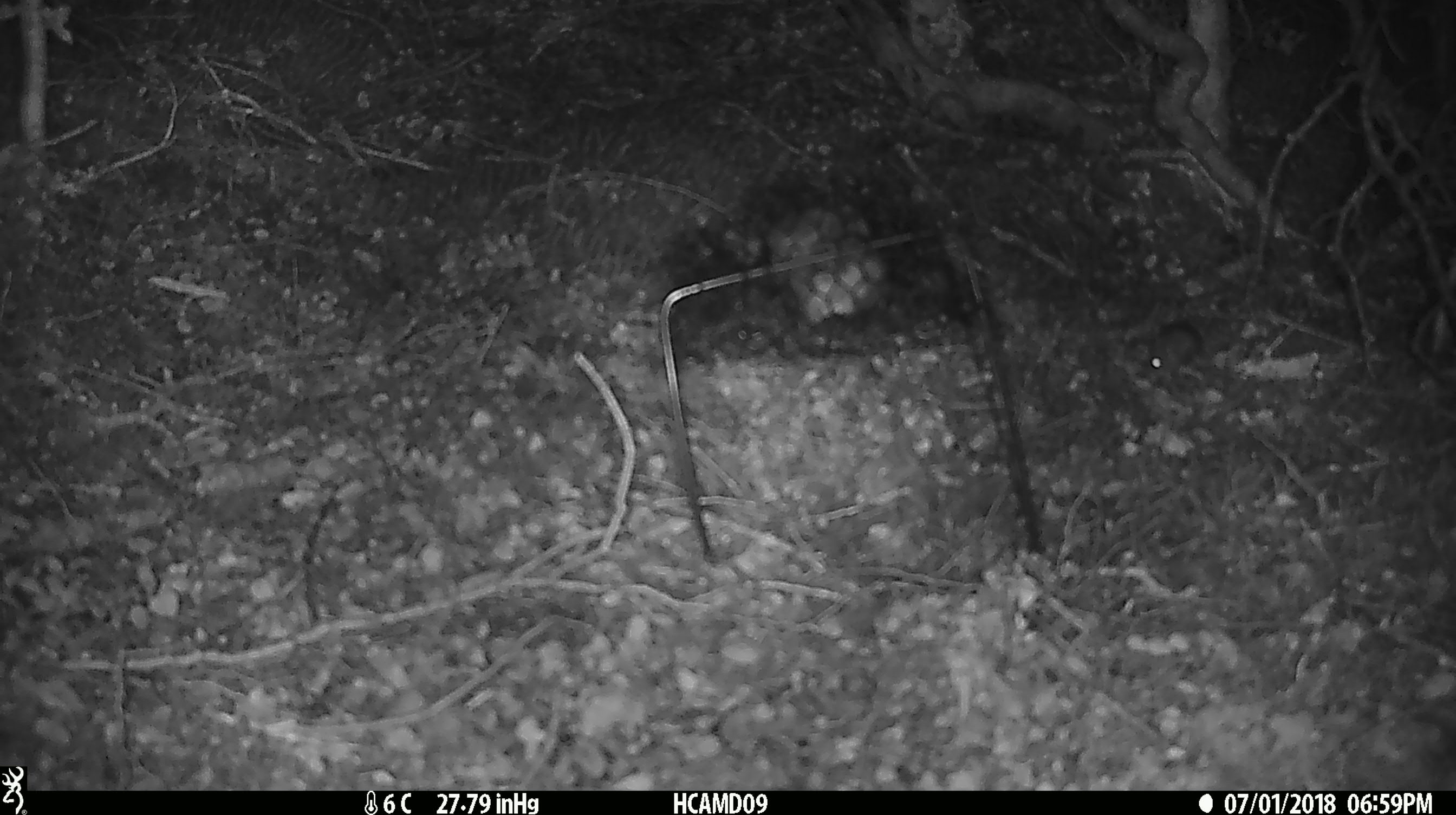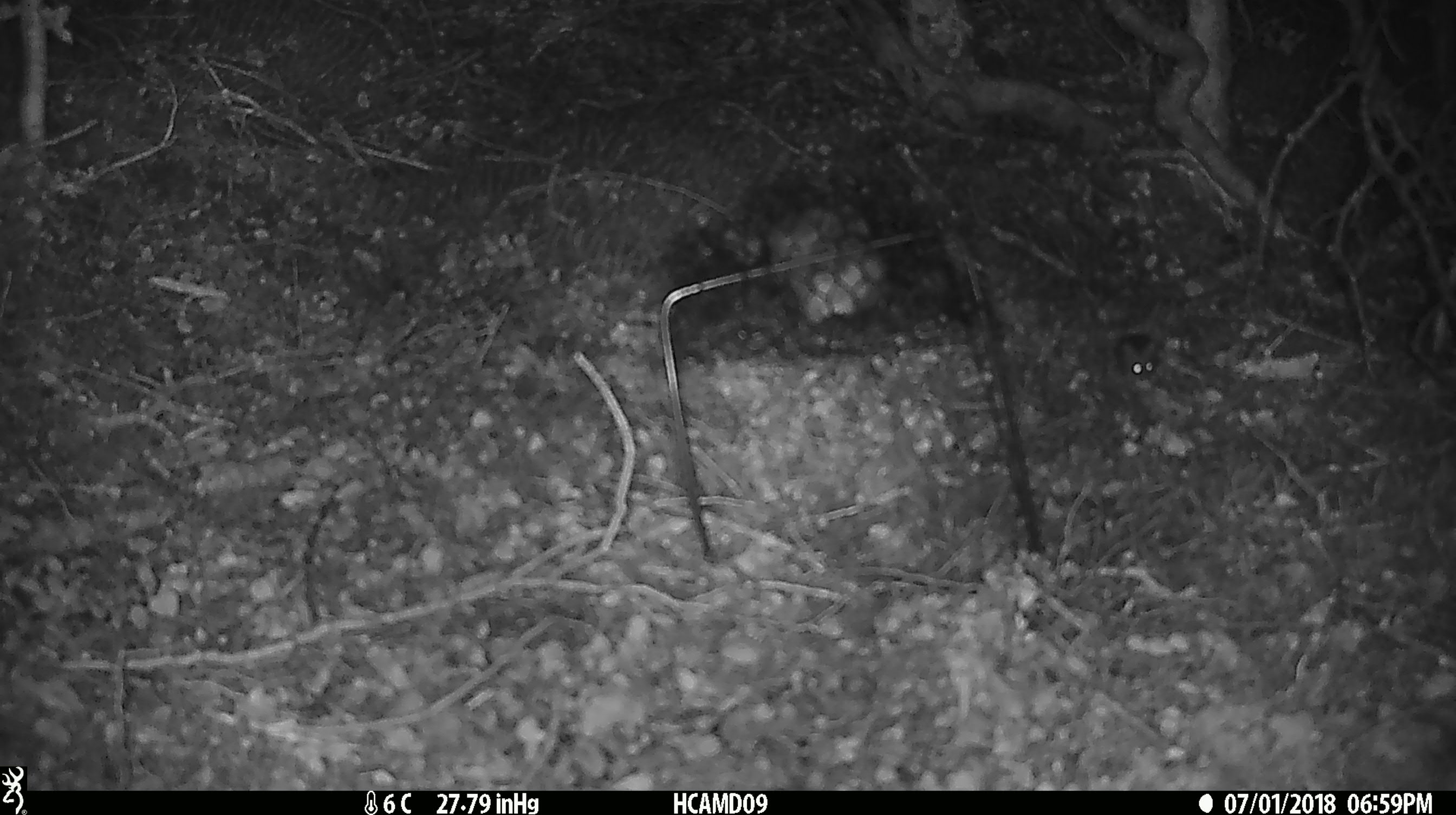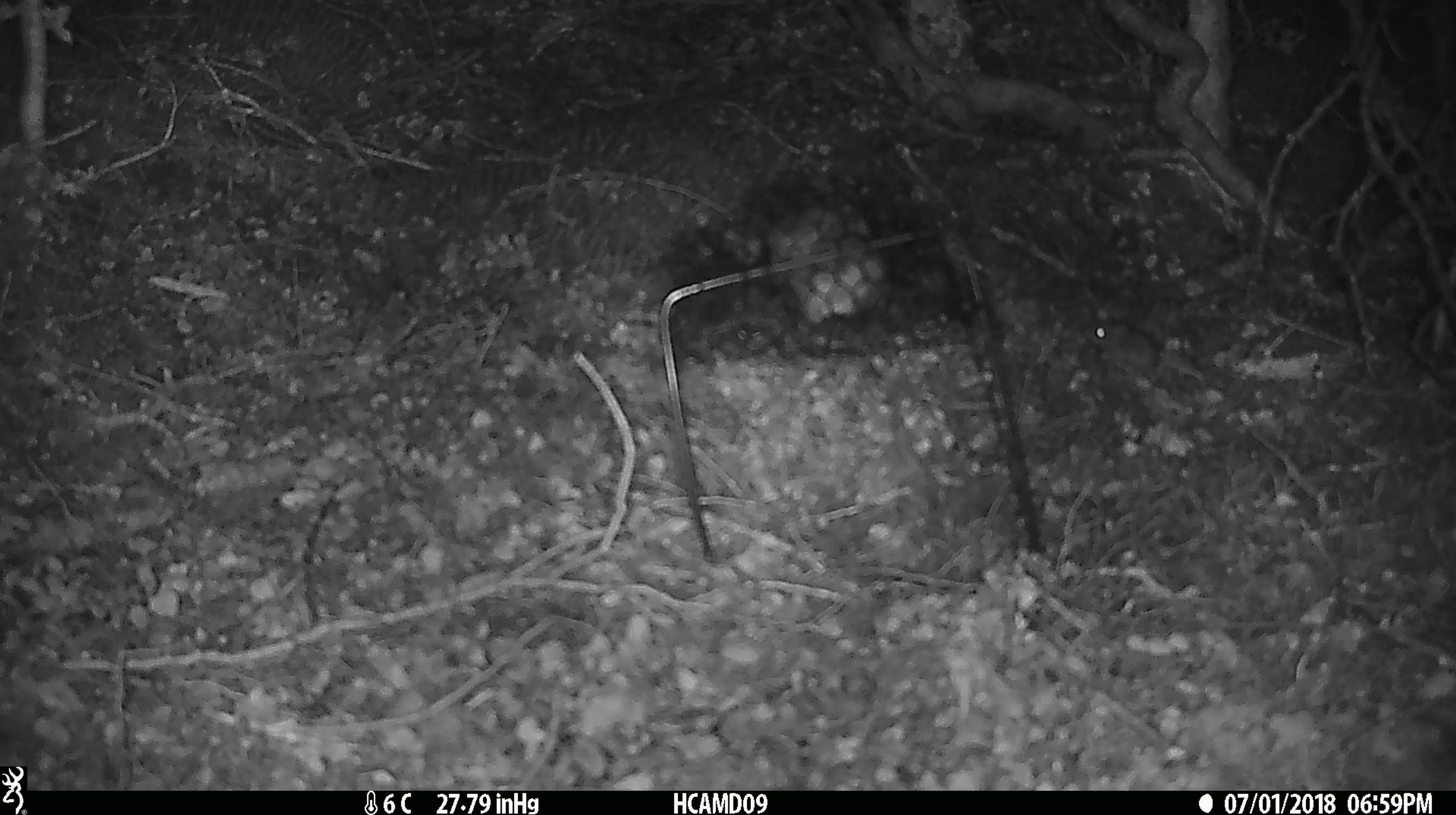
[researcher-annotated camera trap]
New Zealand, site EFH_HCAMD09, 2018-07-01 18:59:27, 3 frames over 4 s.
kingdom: Animalia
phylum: Chordata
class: Mammalia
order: Rodentia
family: Muridae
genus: Mus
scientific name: Mus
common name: mouse